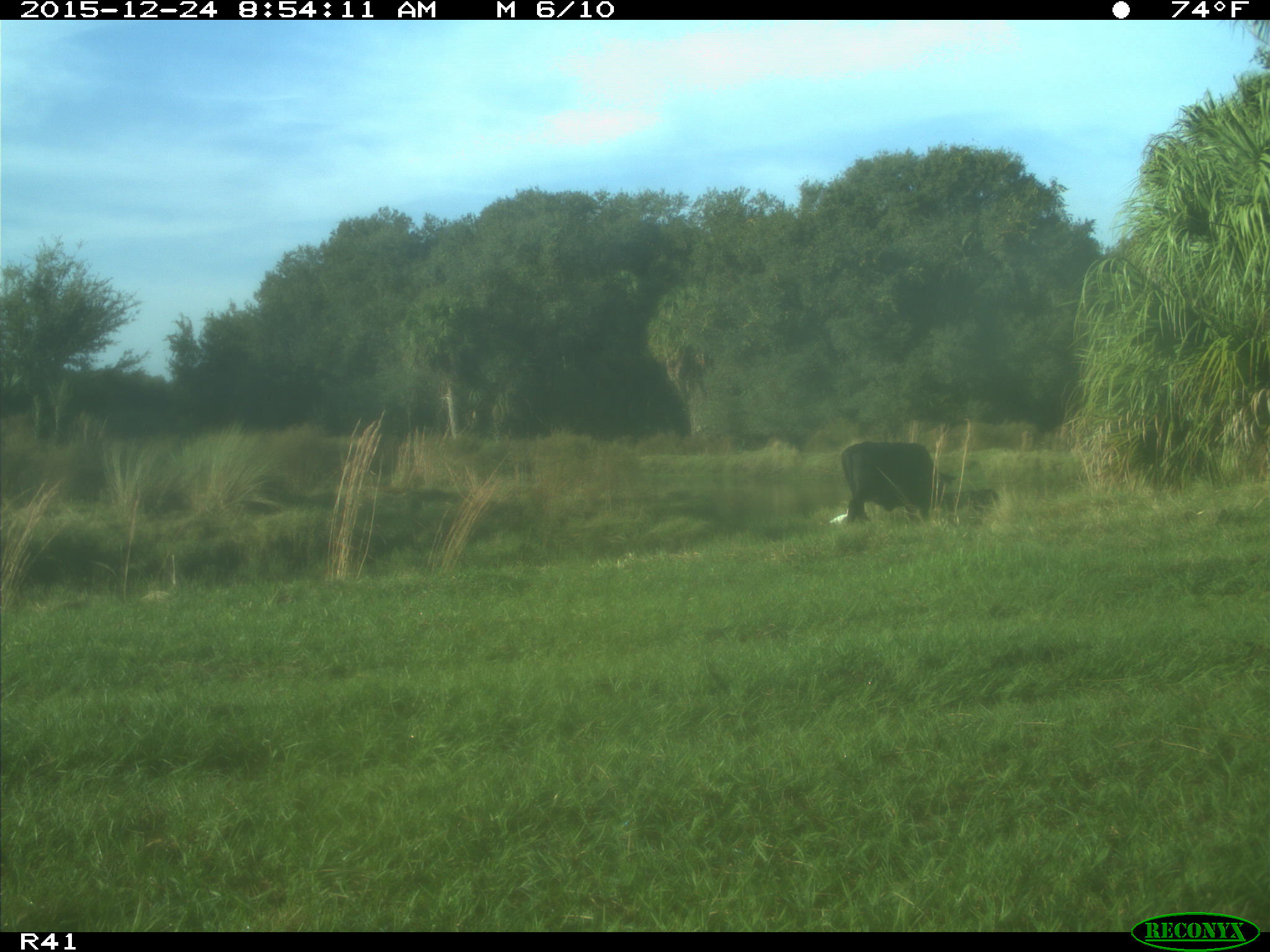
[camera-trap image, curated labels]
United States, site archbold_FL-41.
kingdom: Animalia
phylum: Chordata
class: Mammalia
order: Artiodactyla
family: Bovidae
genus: Bos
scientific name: Bos taurus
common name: domestic cow